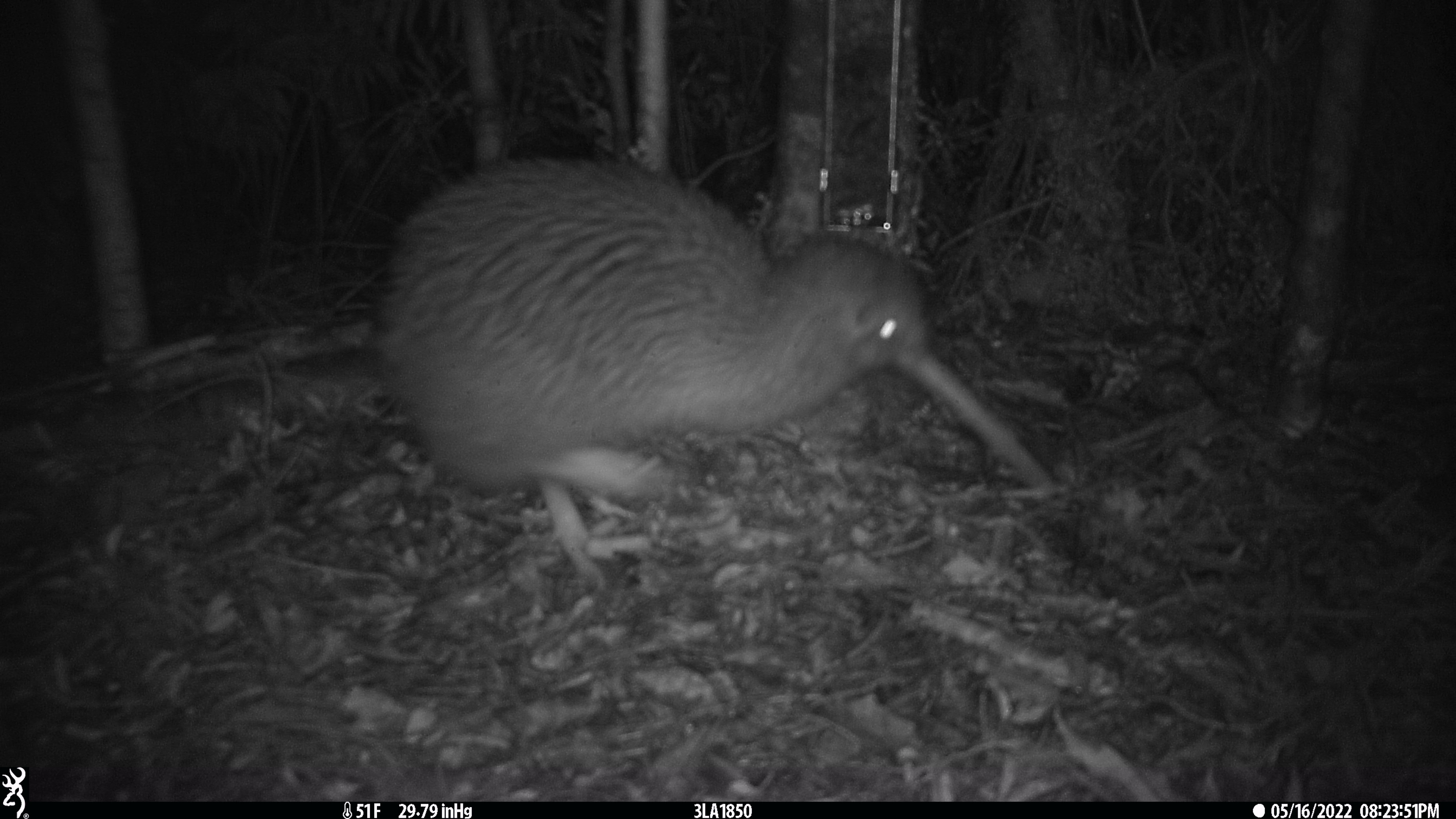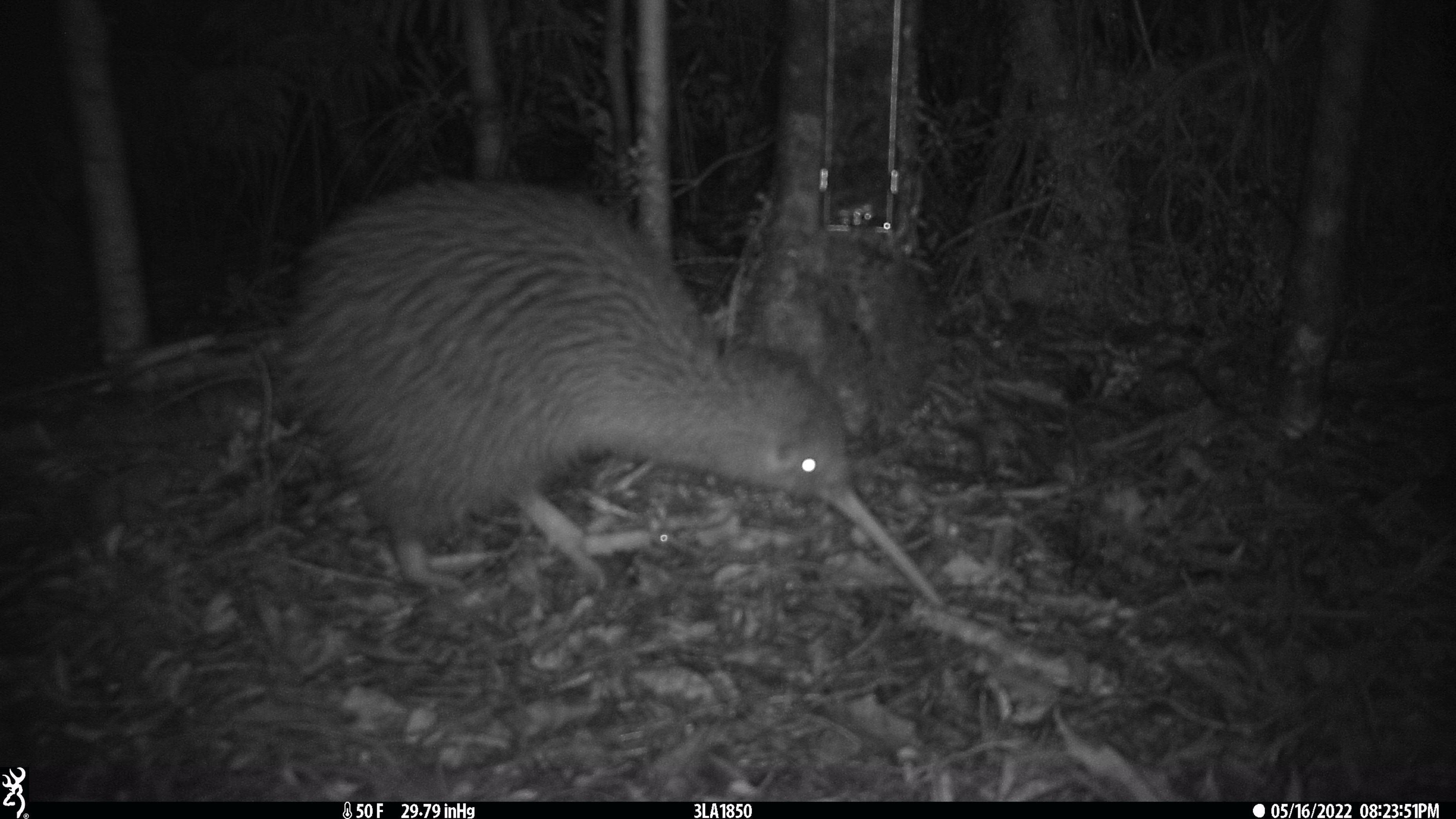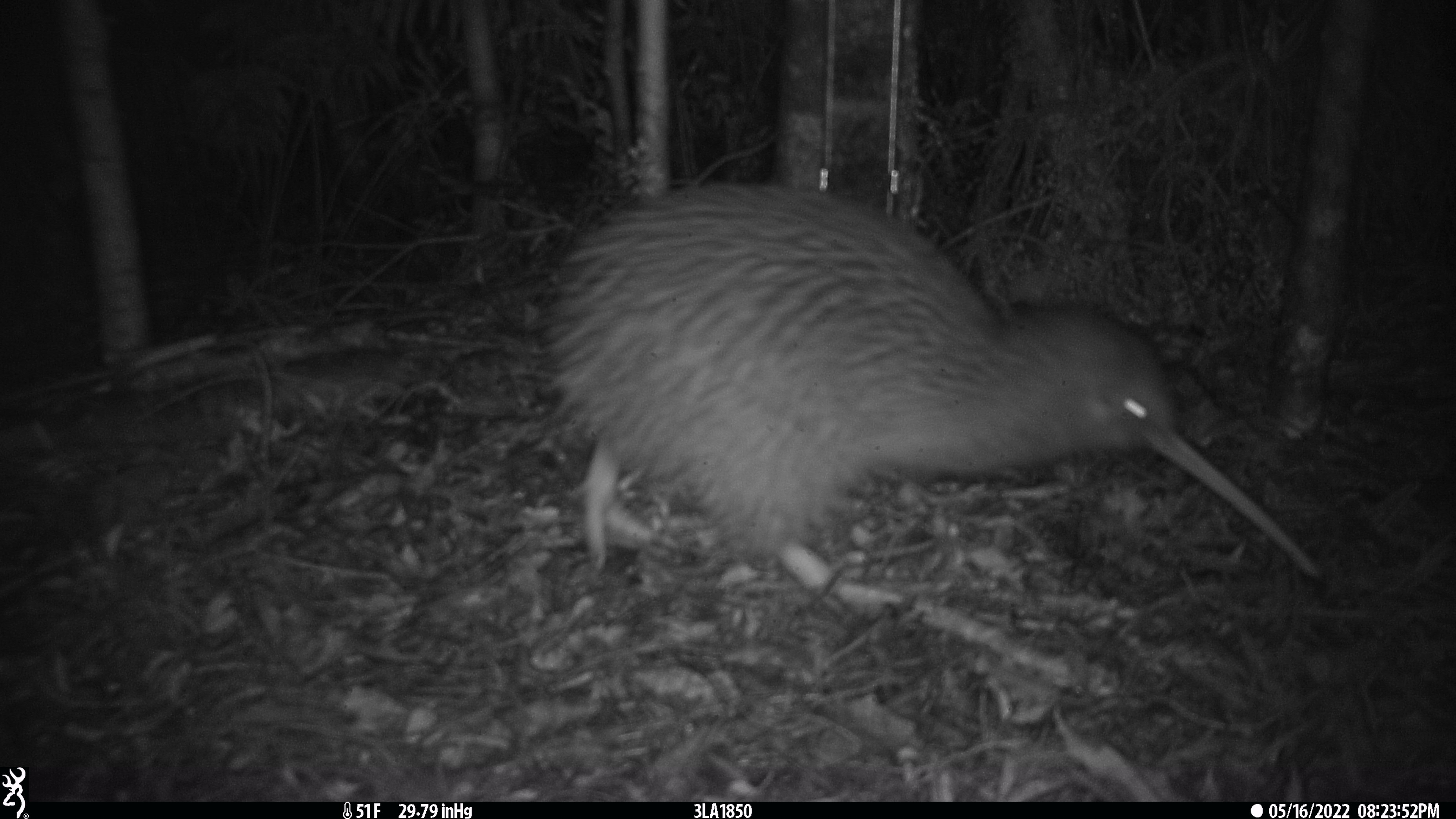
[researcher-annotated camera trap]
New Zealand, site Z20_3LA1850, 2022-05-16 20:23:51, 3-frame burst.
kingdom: Animalia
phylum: Chordata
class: Aves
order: Apterygiformes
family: Apterygidae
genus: Apteryx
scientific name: Apteryx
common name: kiwi